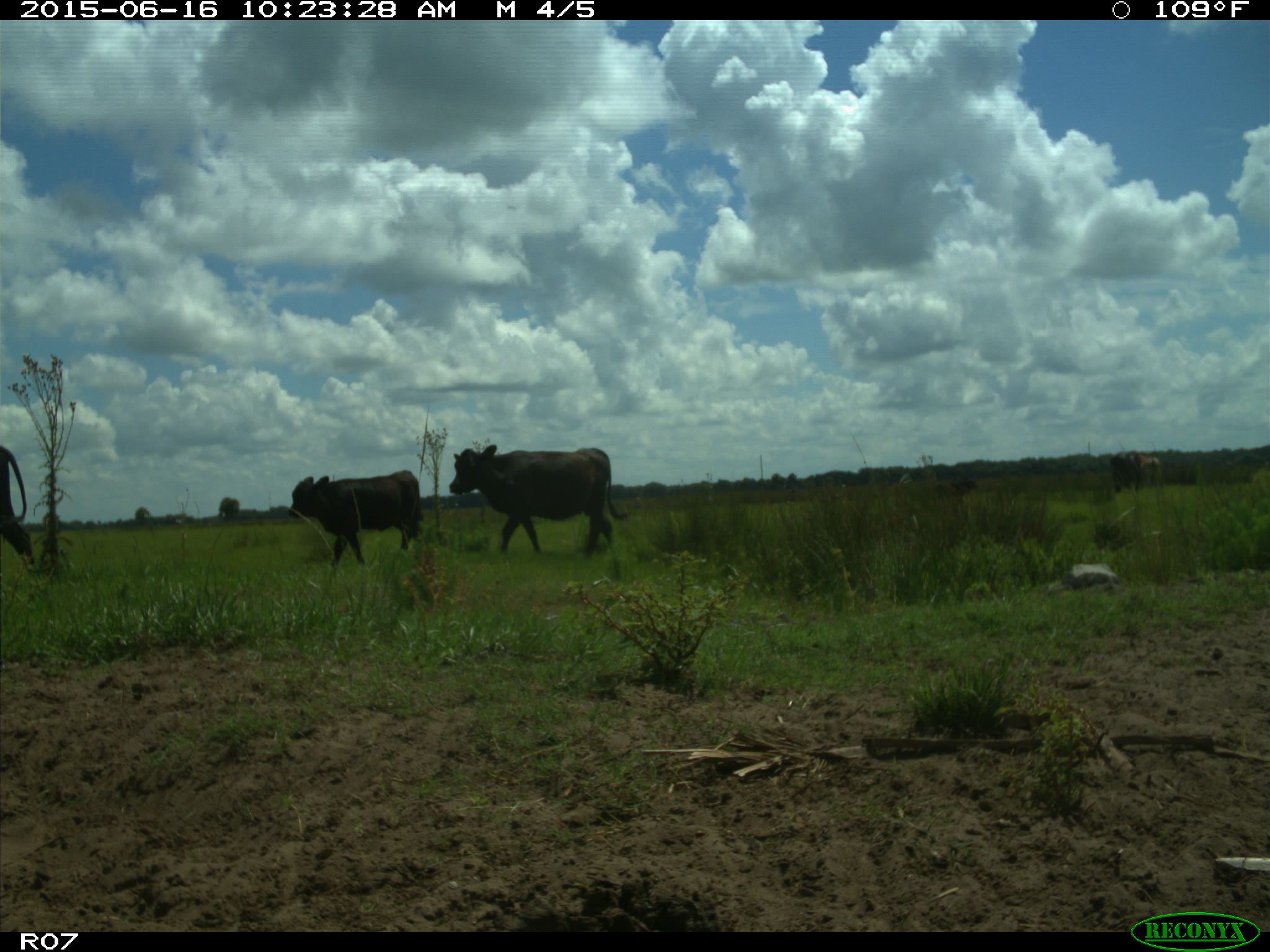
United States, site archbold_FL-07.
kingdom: Animalia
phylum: Chordata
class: Mammalia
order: Artiodactyla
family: Bovidae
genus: Bos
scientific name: Bos taurus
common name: domestic cow